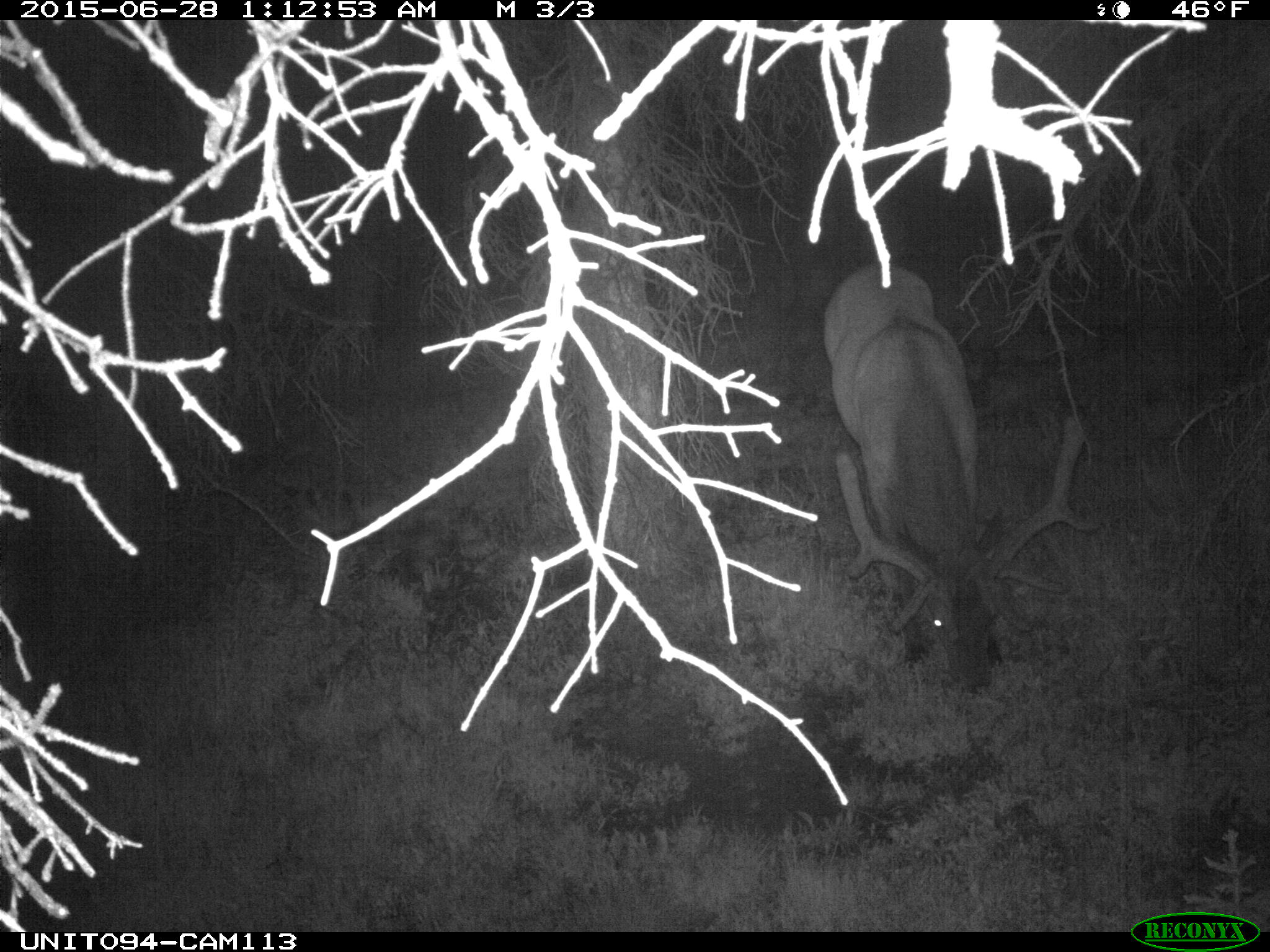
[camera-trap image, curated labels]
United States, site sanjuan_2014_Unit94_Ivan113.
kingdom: Animalia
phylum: Chordata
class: Mammalia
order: Artiodactyla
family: Cervidae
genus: Cervus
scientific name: Cervus elaphus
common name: red deer